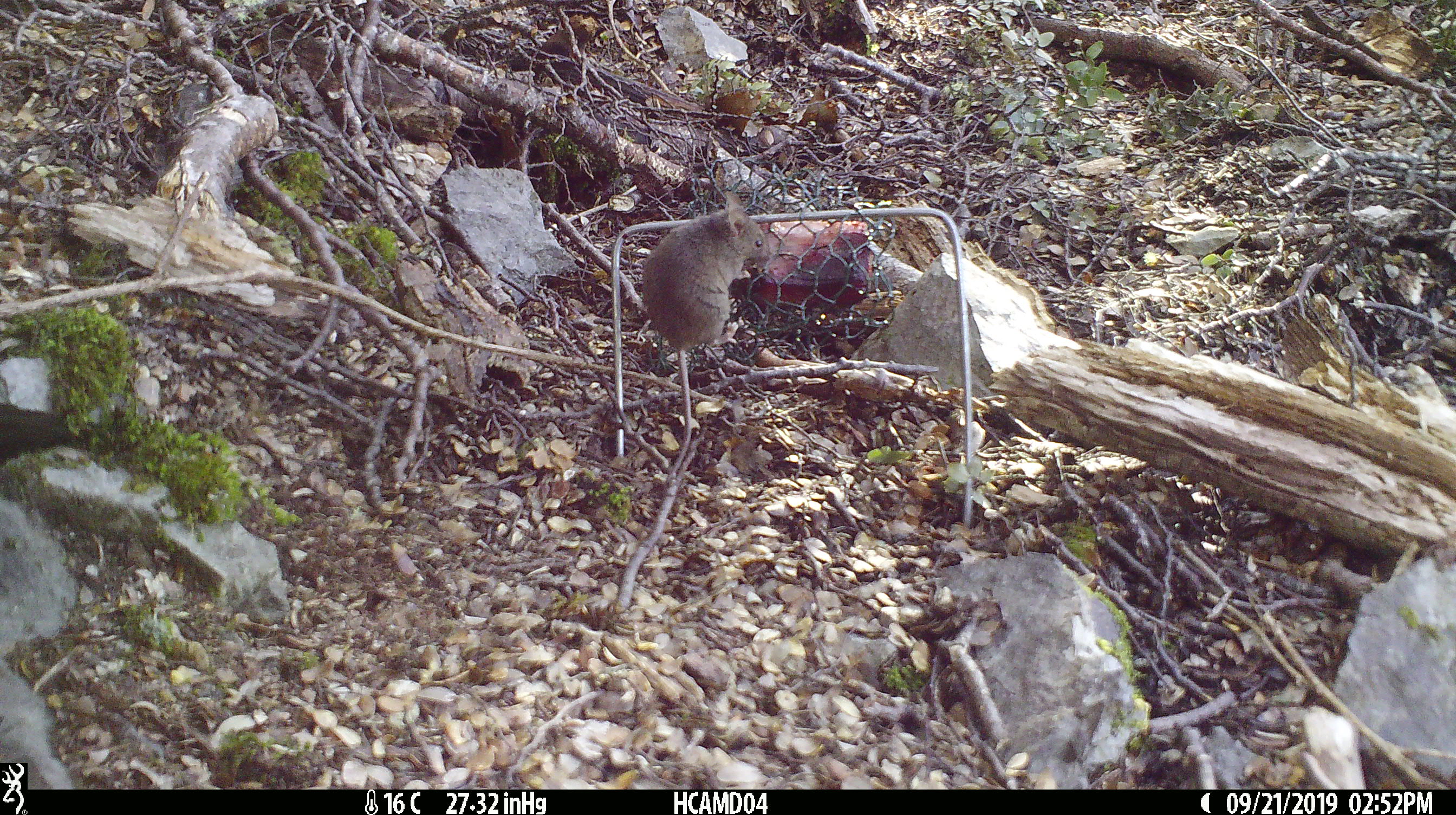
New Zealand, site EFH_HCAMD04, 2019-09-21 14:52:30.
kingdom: Animalia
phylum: Chordata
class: Mammalia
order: Rodentia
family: Muridae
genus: Mus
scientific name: Mus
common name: mouse